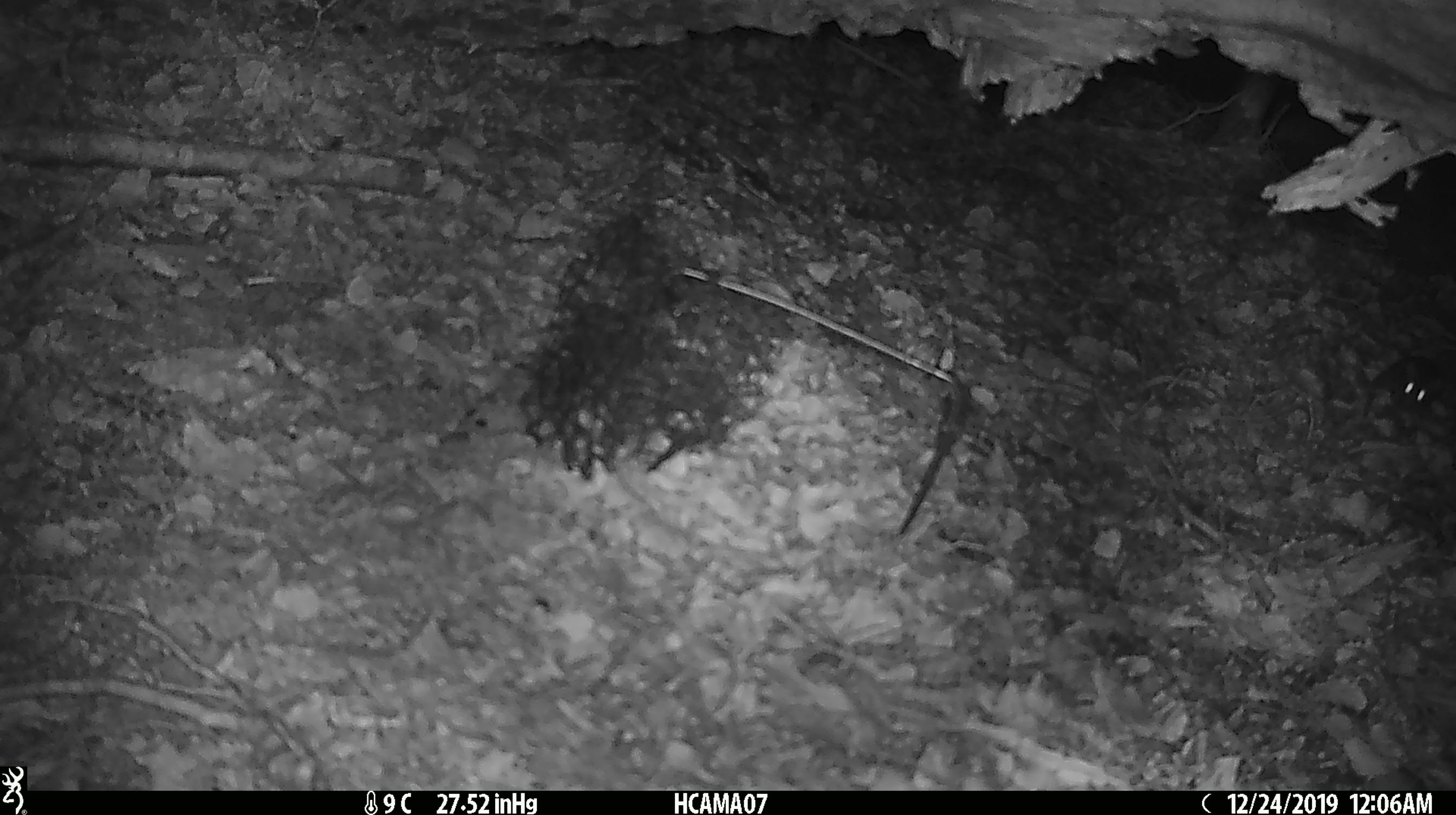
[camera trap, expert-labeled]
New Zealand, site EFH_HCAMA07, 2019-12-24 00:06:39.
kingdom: Animalia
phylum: Chordata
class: Mammalia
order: Rodentia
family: Muridae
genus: Mus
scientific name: Mus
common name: mouse